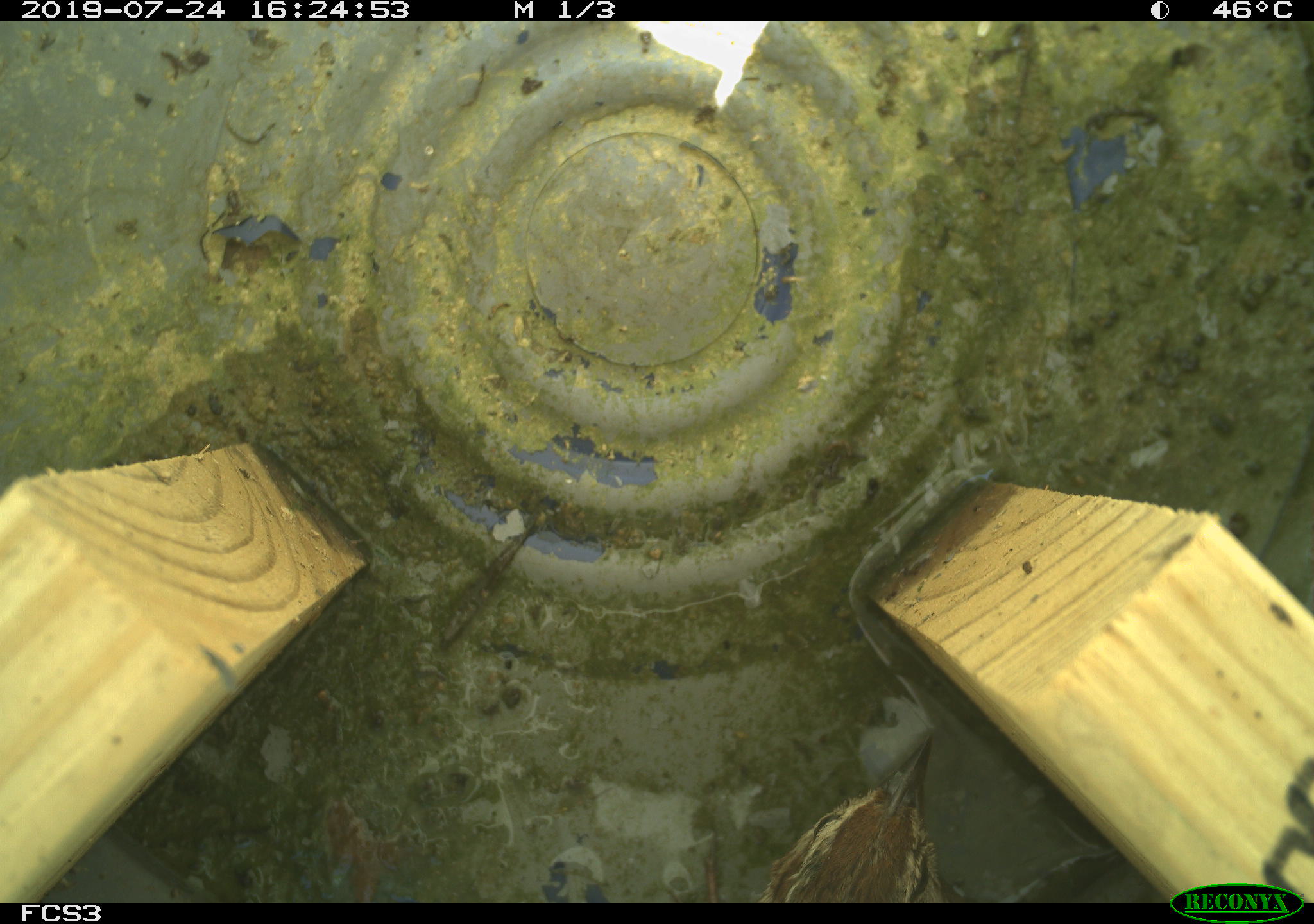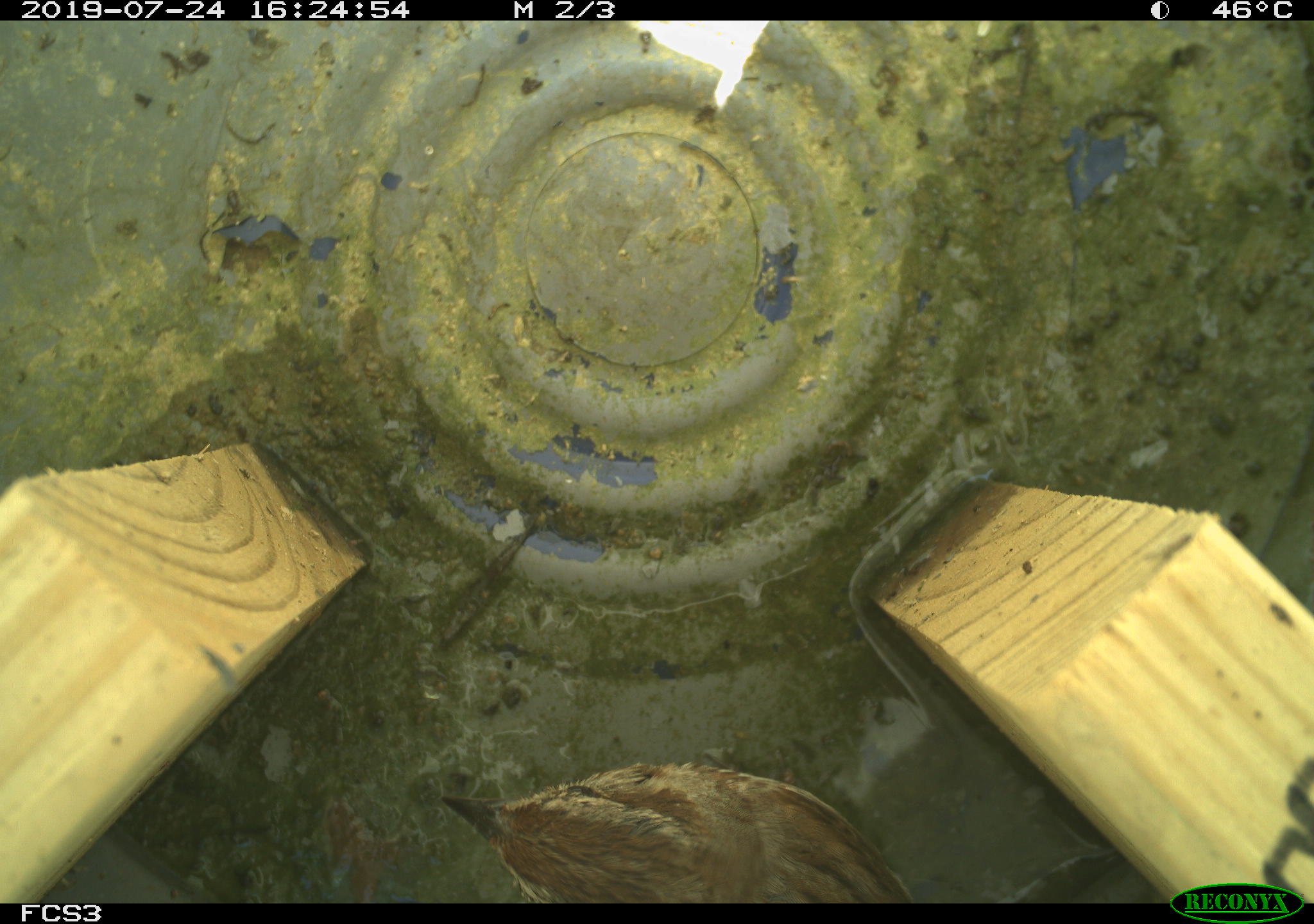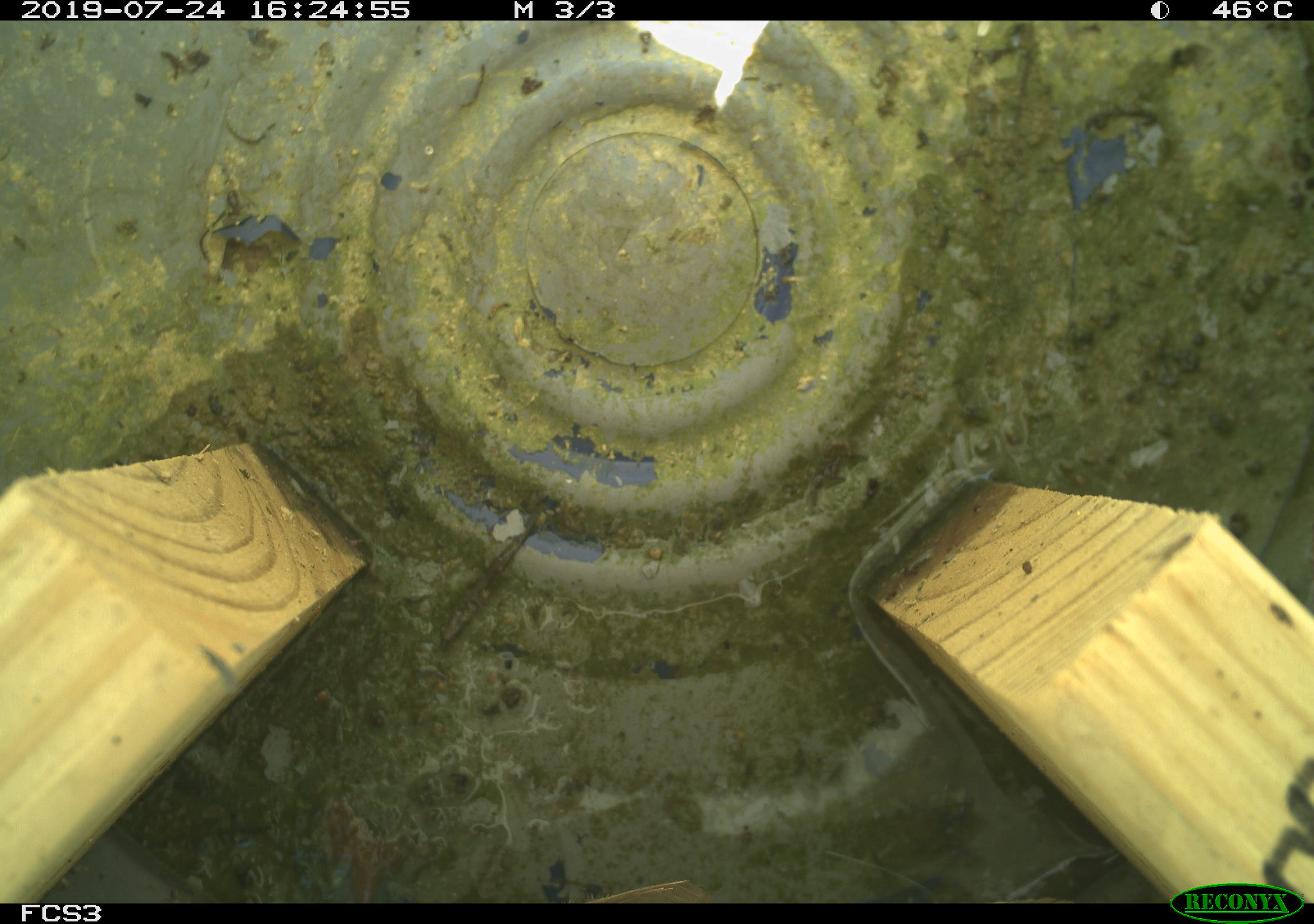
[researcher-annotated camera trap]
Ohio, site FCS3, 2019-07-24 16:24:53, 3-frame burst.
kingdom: Animalia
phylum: Chordata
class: Aves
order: Passeriformes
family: Passerellidae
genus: Melospiza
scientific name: Melospiza melodia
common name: song sparrow